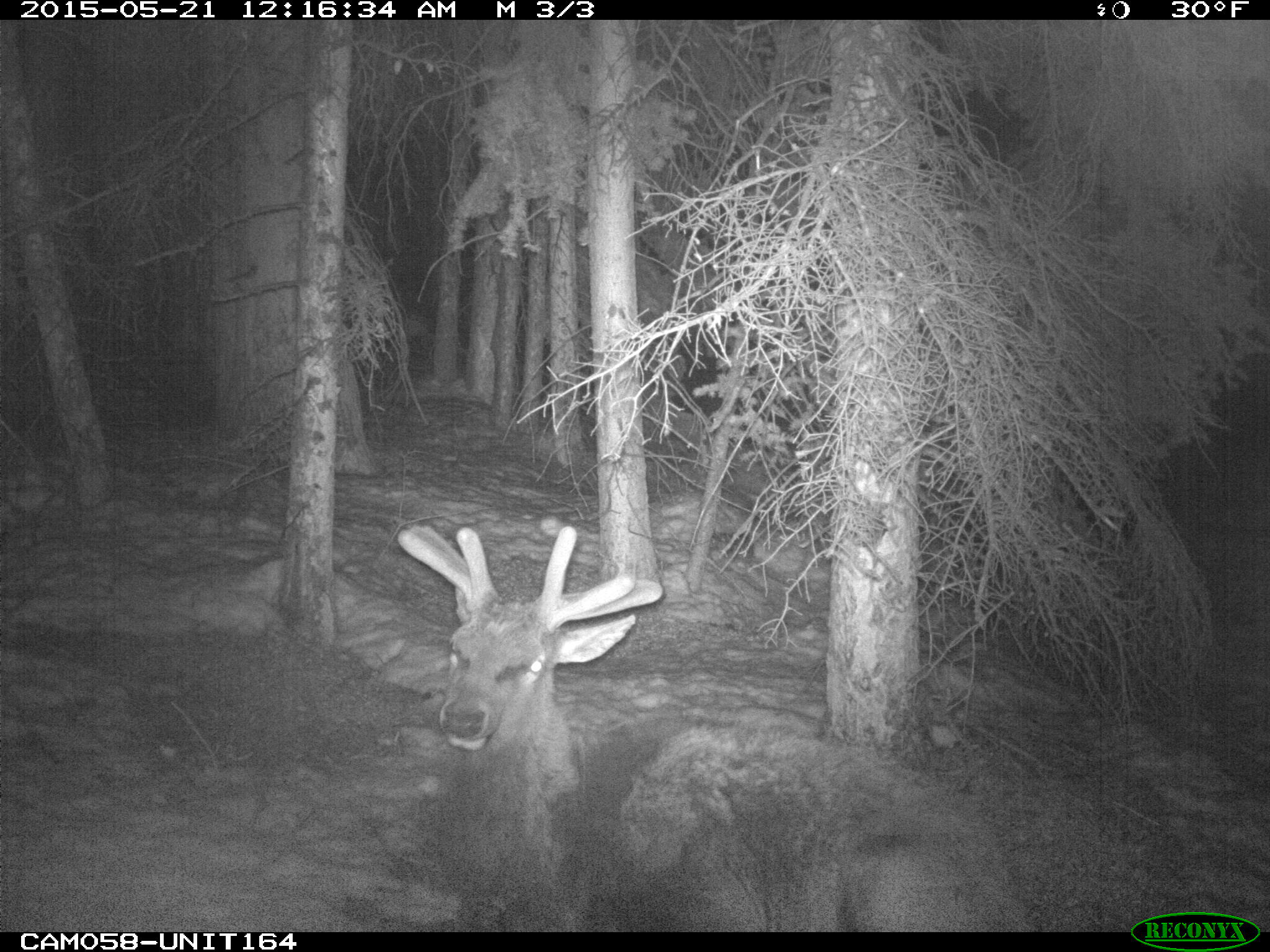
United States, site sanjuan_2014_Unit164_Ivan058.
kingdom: Animalia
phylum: Chordata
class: Mammalia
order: Artiodactyla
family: Cervidae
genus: Cervus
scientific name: Cervus elaphus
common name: red deer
Cervus elaphus (red deer).